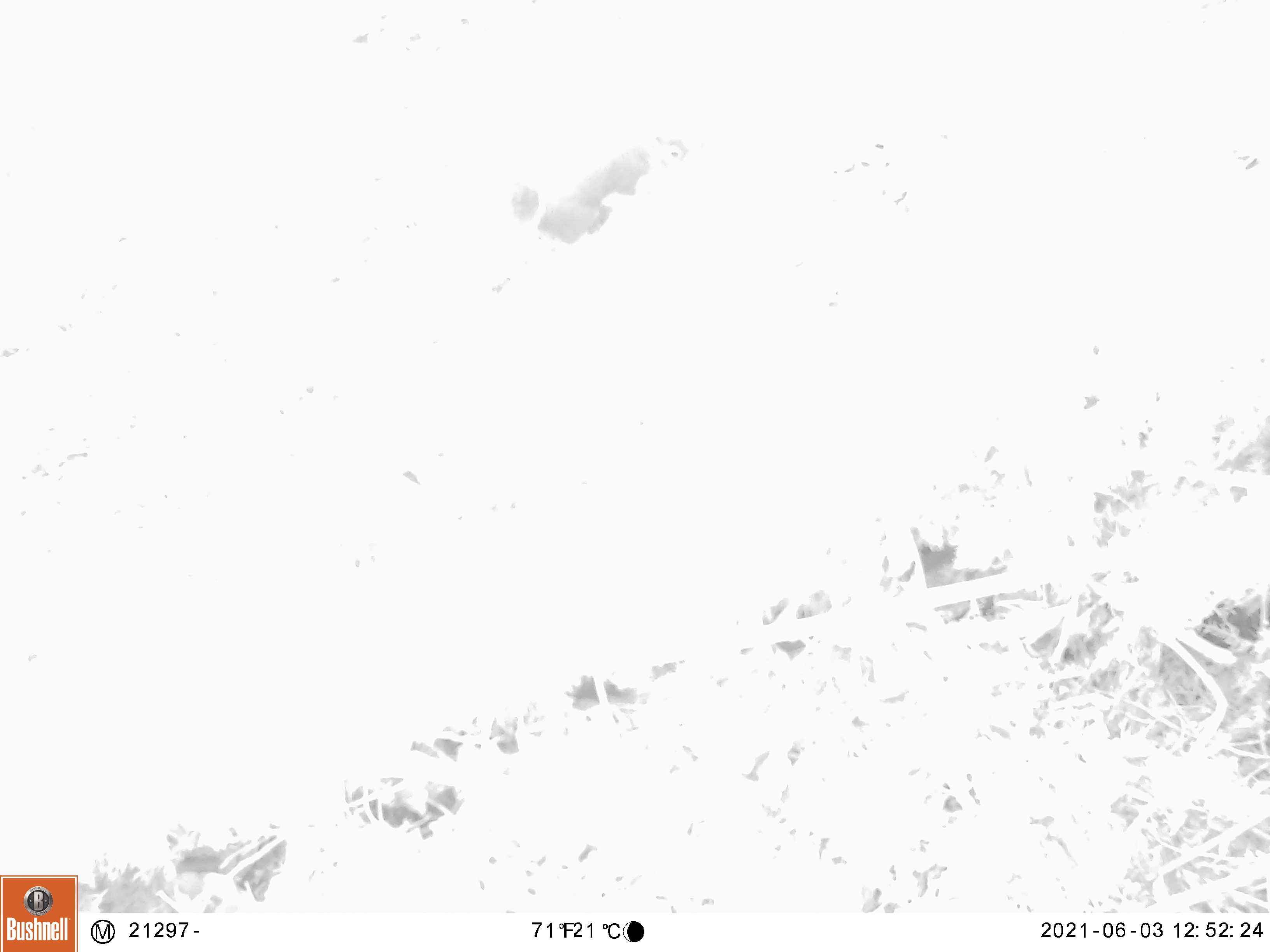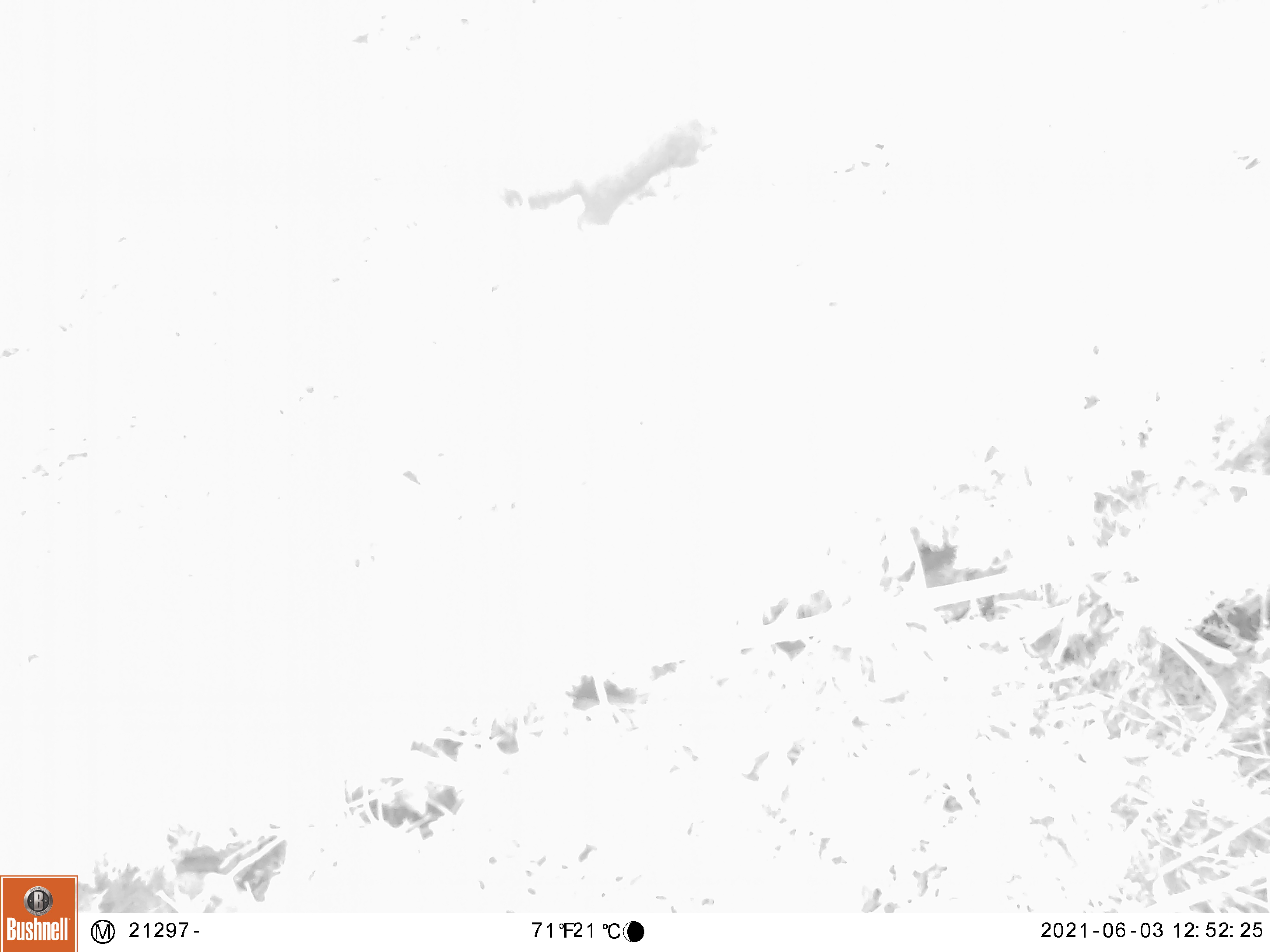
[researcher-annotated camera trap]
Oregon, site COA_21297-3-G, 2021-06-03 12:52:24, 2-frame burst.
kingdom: Animalia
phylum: Chordata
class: Mammalia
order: Rodentia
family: Sciuridae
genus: Tamiasciurus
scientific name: Tamiasciurus douglasii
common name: douglas squirrel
Douglas squirrel (Tamiasciurus douglasii).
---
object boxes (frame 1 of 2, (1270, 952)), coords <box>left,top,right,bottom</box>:
douglas squirrel: <box>506,118,692,248</box>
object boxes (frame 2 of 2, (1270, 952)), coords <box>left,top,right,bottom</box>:
douglas squirrel: <box>500,107,726,229</box>